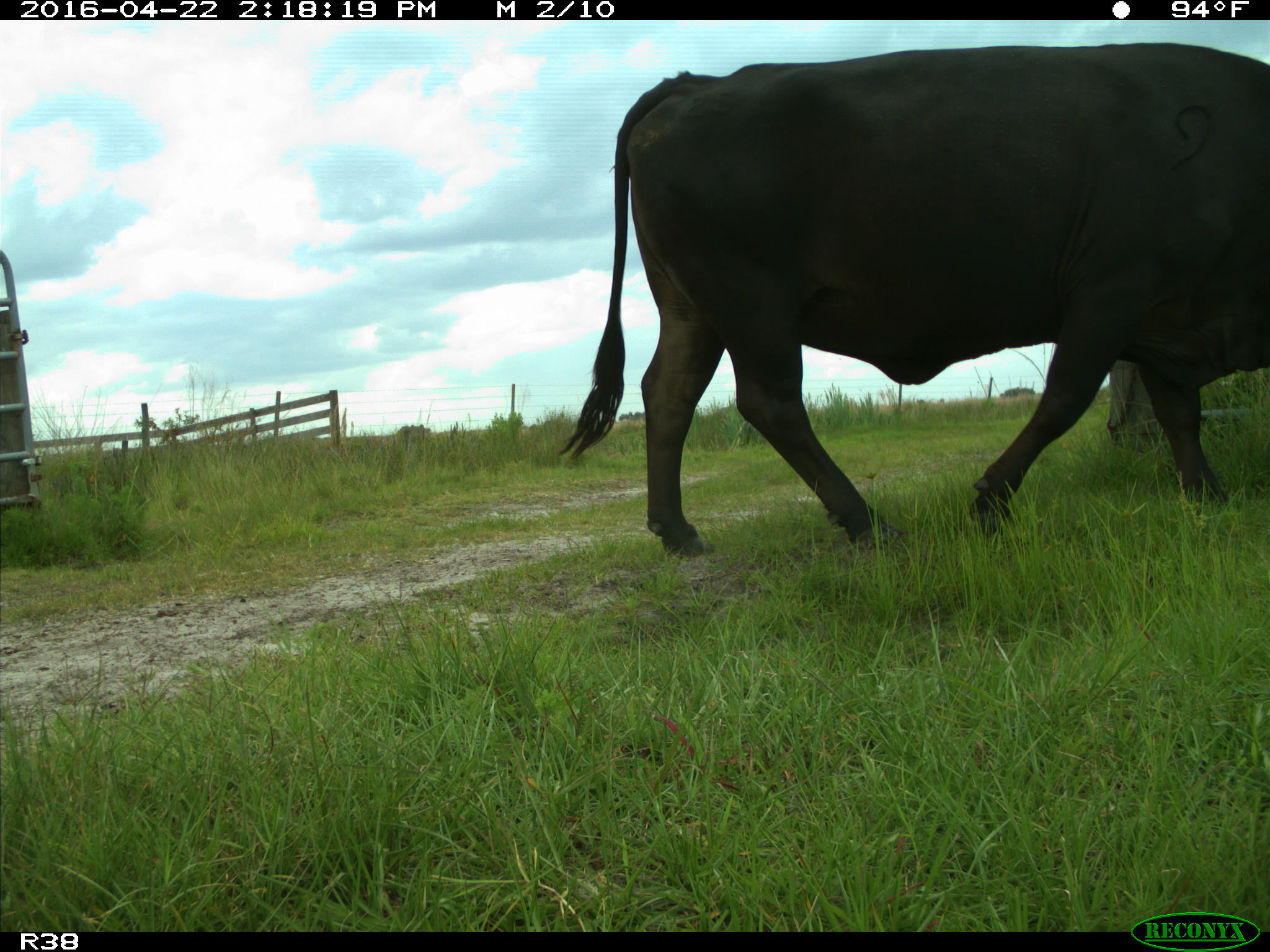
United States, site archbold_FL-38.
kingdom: Animalia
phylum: Chordata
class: Mammalia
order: Artiodactyla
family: Bovidae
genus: Bos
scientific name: Bos taurus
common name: domestic cow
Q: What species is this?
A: Bos taurus (domestic cow).